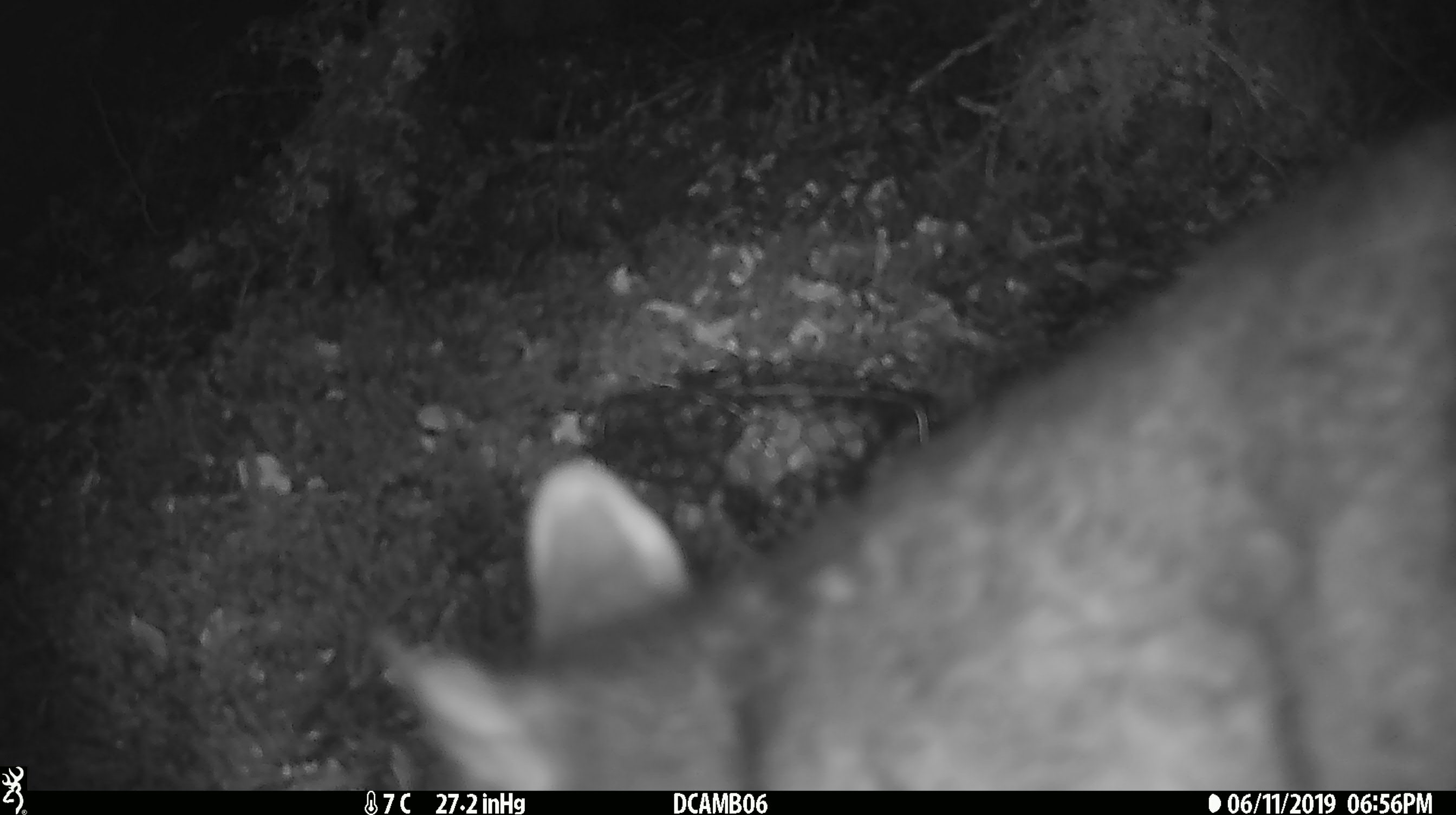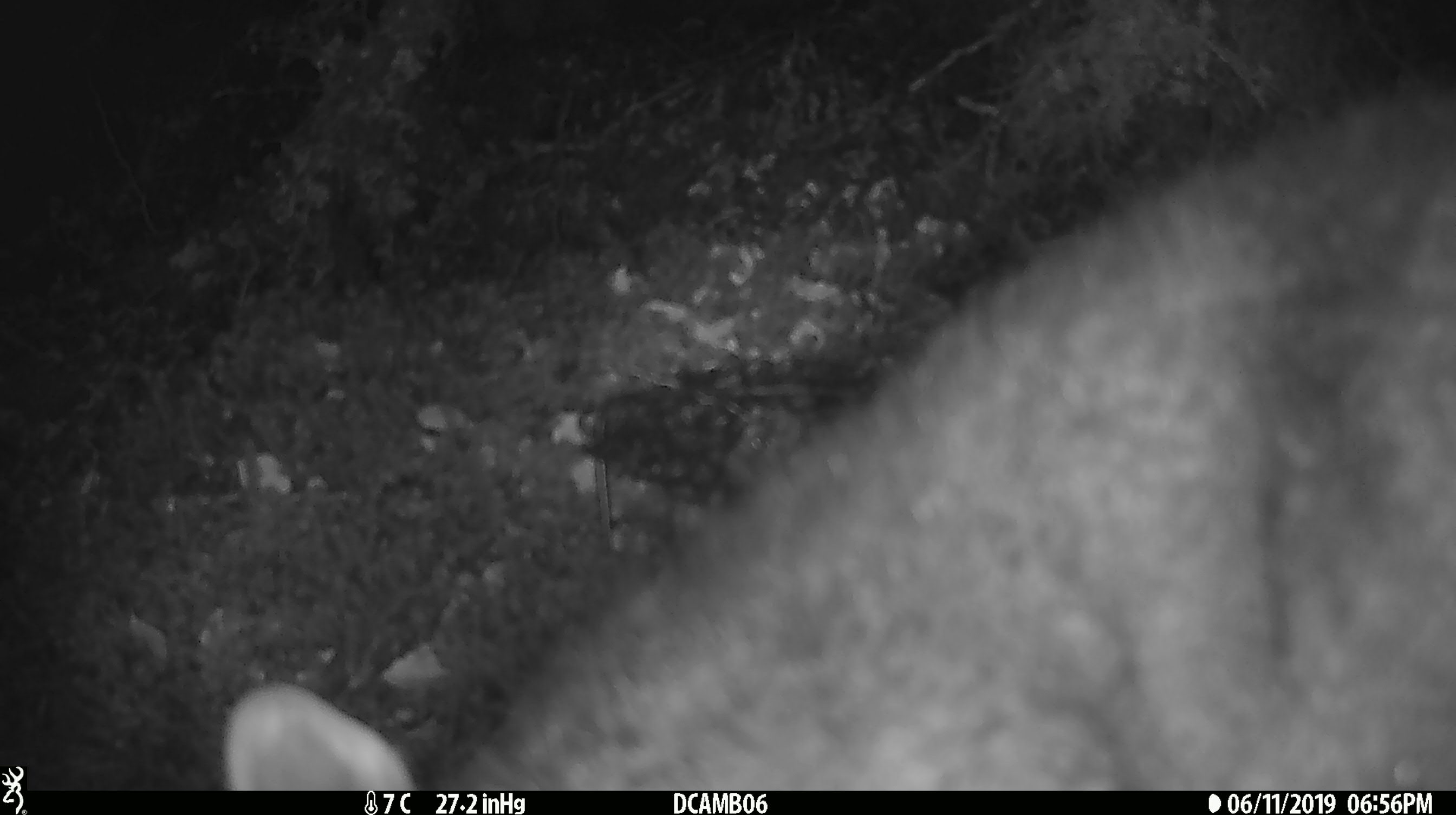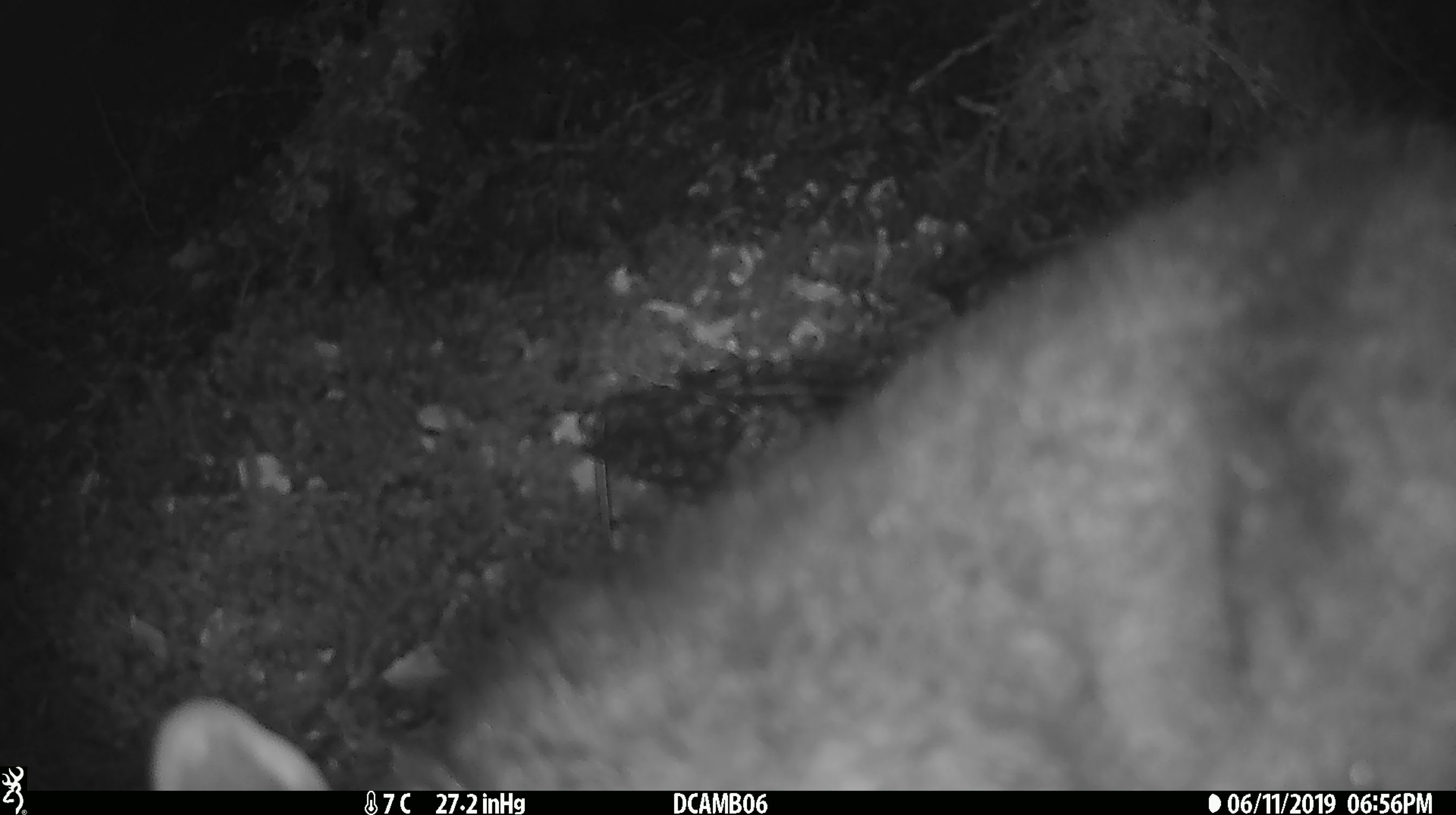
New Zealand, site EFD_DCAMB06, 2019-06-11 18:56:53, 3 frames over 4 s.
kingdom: Animalia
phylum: Chordata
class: Mammalia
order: Diprotodontia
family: Phalangeridae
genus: Trichosurus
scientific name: Trichosurus vulpecula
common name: common brushtail possum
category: possum